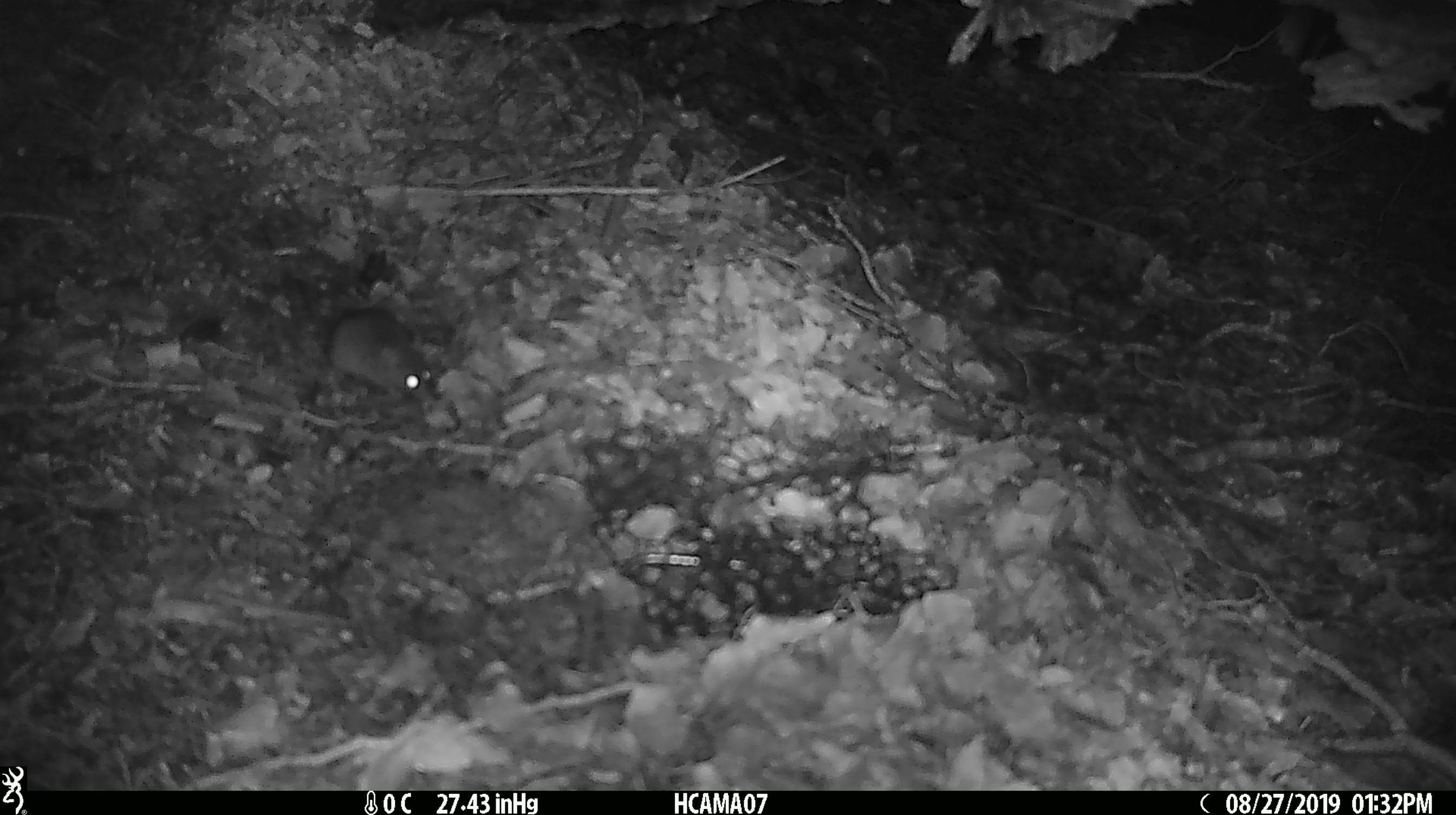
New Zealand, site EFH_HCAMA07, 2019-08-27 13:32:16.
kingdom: Animalia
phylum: Chordata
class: Mammalia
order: Rodentia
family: Muridae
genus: Mus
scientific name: Mus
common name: mouse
Mouse (Mus).